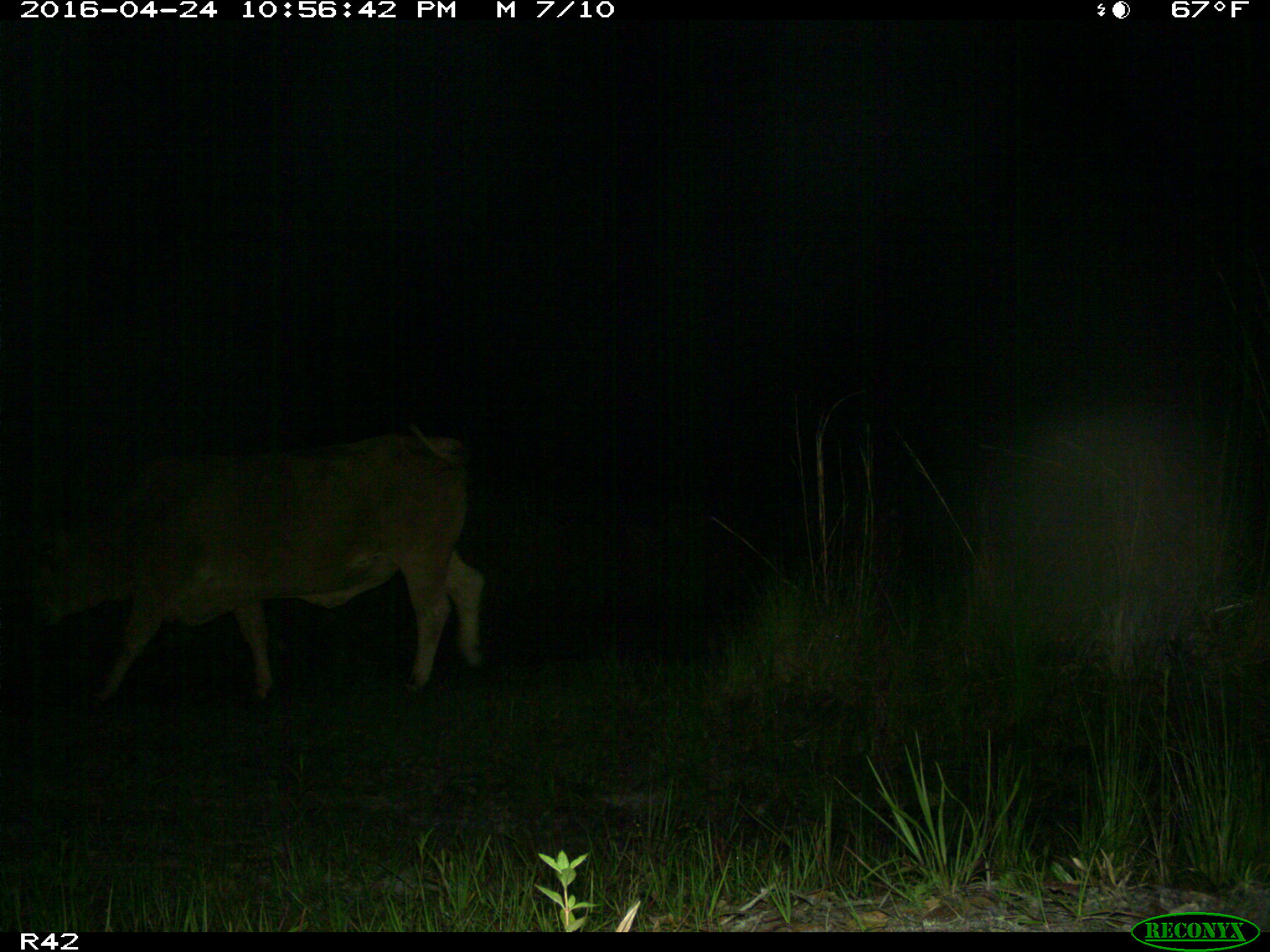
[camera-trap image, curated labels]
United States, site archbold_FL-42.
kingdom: Animalia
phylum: Chordata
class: Mammalia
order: Artiodactyla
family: Bovidae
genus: Bos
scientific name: Bos taurus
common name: domestic cow